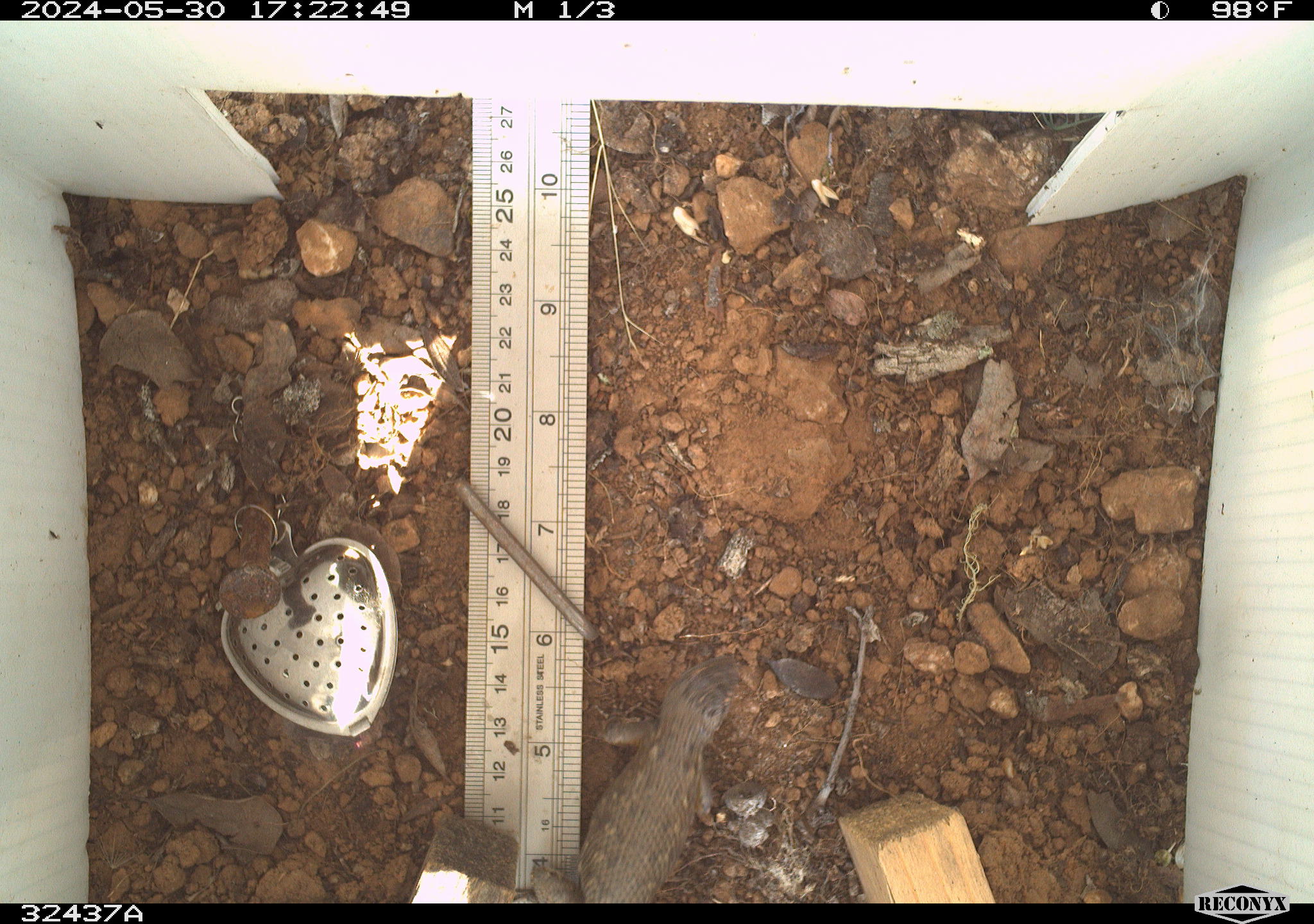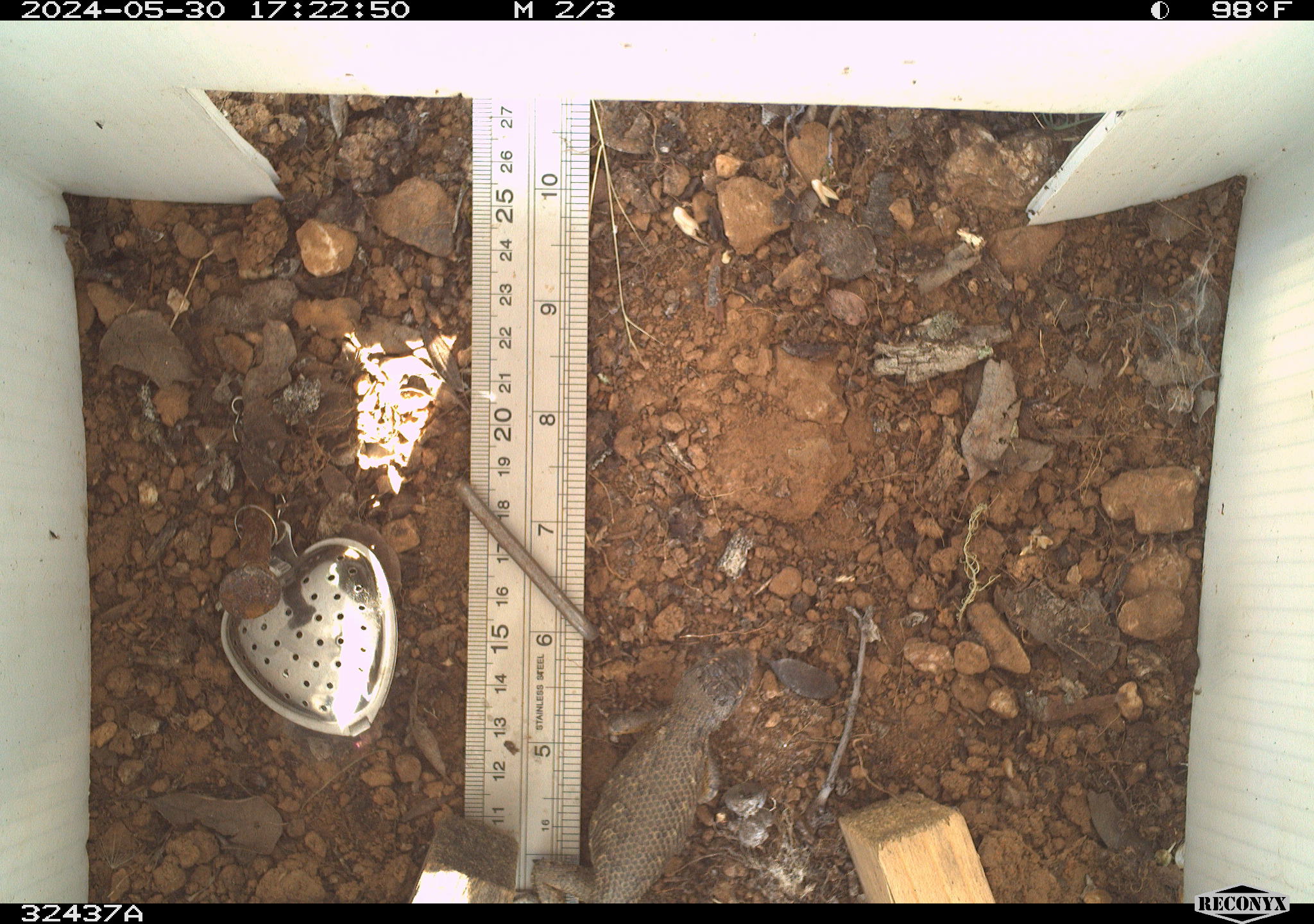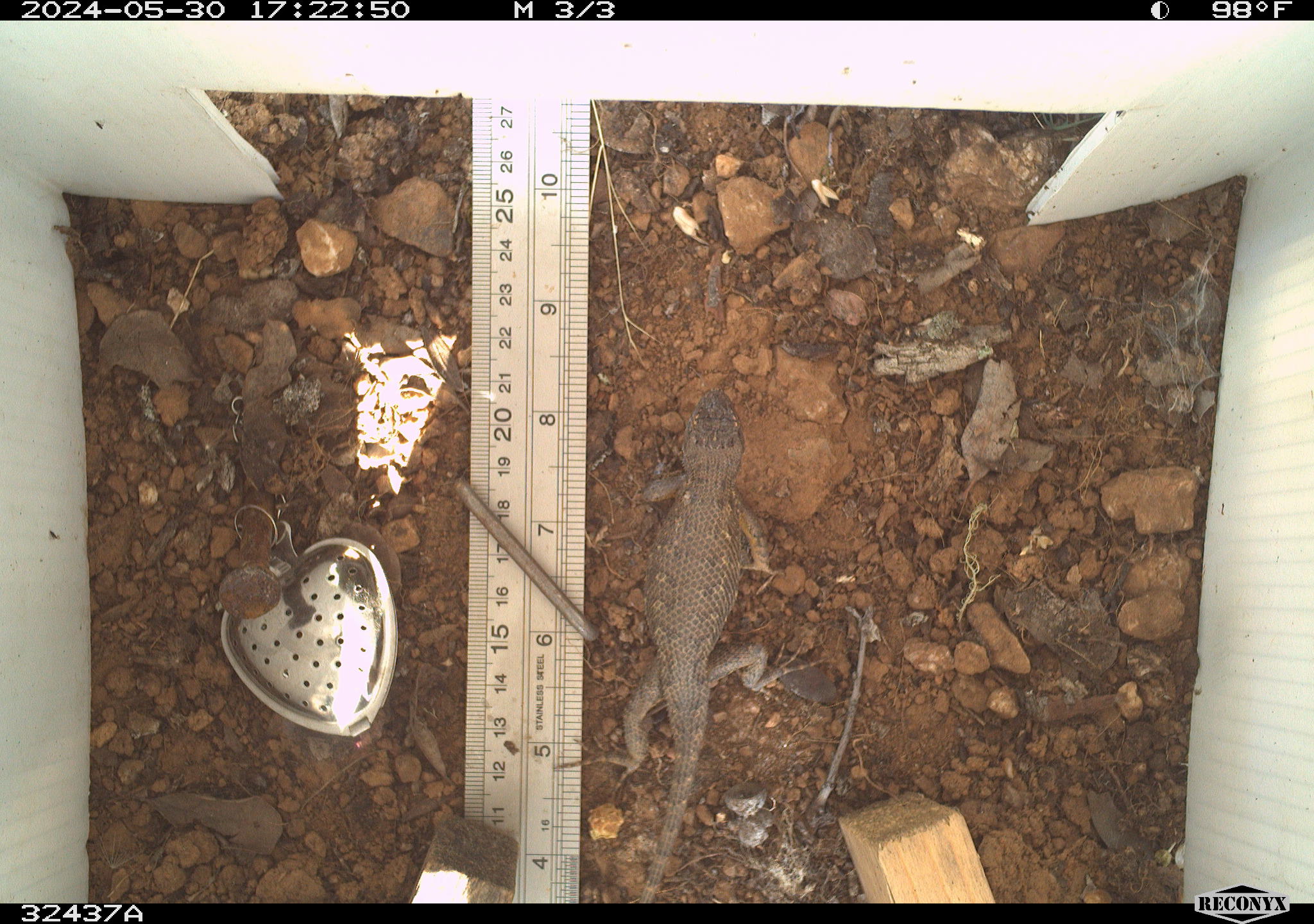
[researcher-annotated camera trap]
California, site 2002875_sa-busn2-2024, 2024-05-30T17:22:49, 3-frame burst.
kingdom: Animalia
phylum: Chordata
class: Reptilia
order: Squamata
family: Phrynosomatidae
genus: Sceloporus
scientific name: Sceloporus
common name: spiny lizards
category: sceloporus species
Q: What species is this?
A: Sceloporus species (spiny lizards) (Sceloporus).